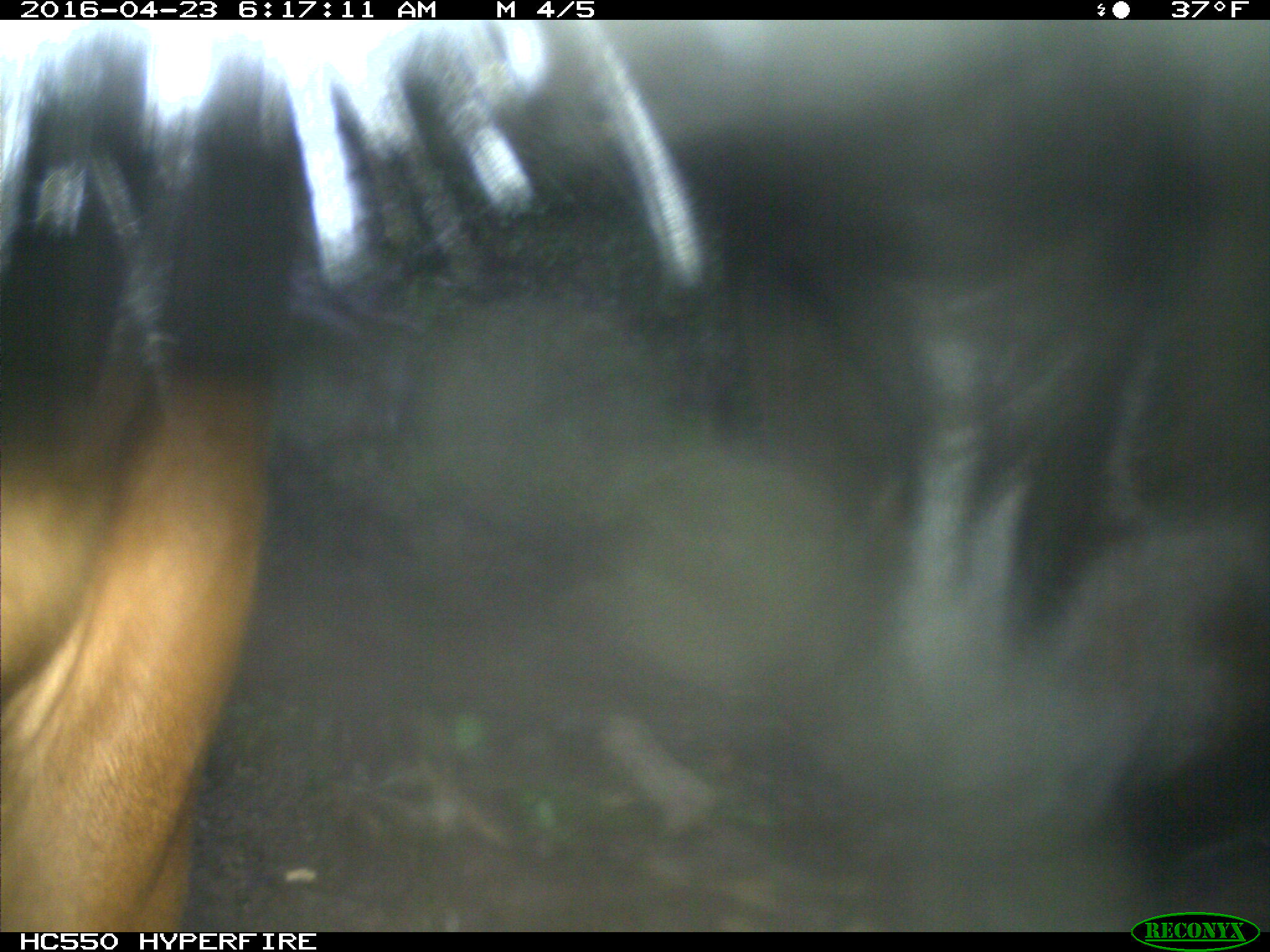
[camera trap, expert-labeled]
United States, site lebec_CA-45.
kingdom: Animalia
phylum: Chordata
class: Mammalia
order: Artiodactyla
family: Bovidae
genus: Bos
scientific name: Bos taurus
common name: domestic cow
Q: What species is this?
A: Bos taurus (domestic cow).